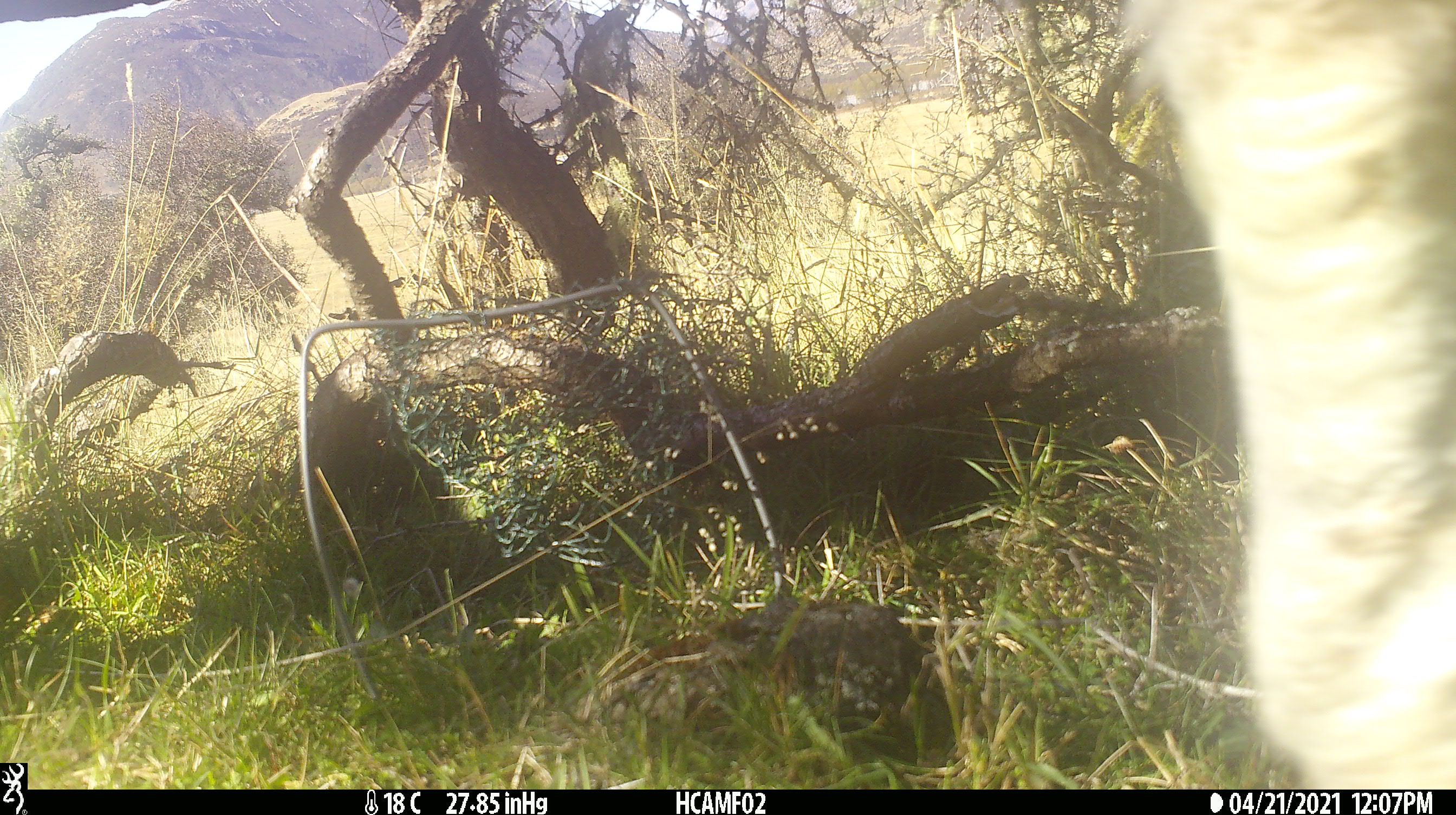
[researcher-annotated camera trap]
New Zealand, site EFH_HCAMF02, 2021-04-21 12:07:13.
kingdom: Animalia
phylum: Chordata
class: Mammalia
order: Artiodactyla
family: Bovidae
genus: Ovis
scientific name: Ovis aries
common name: domestic sheep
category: sheep